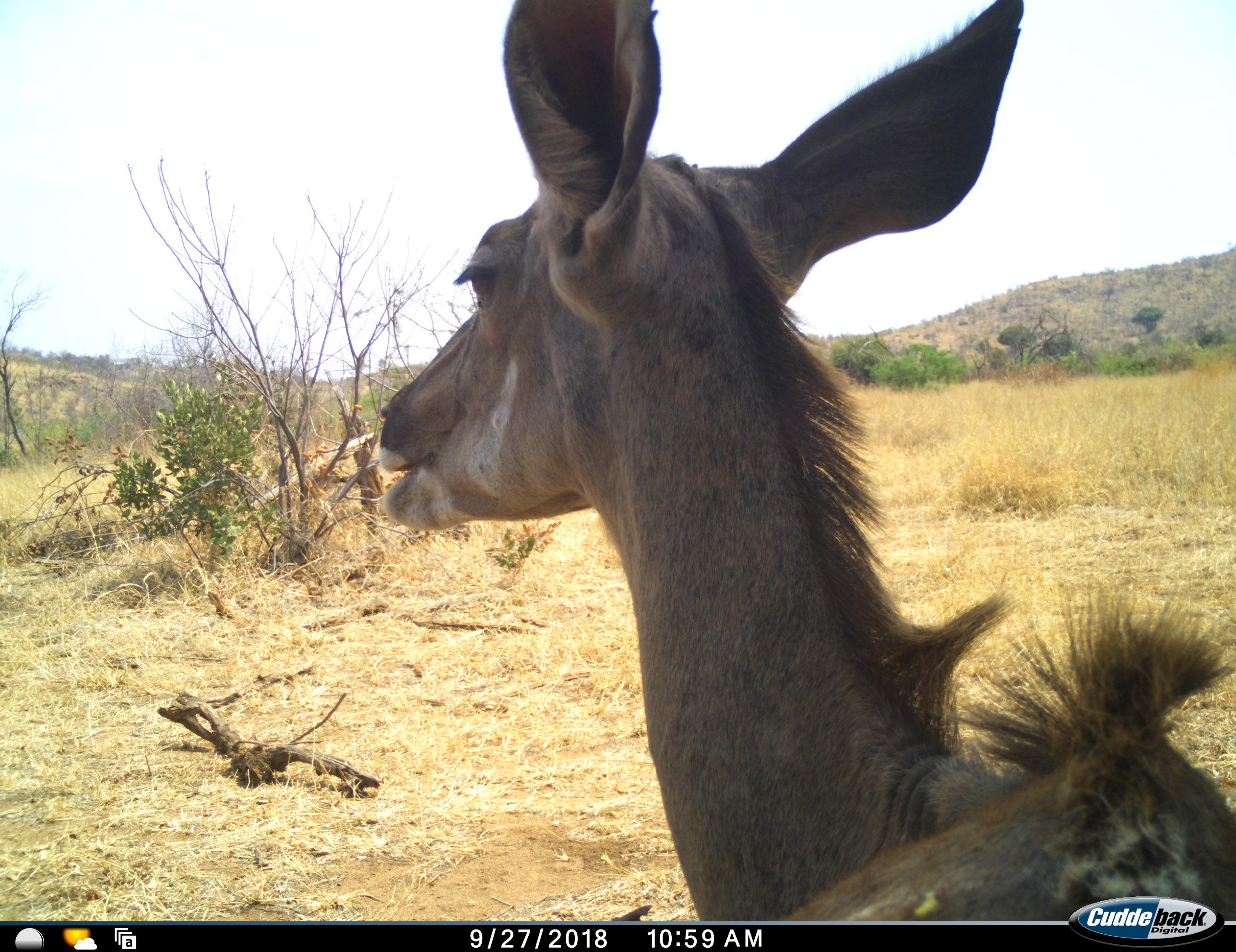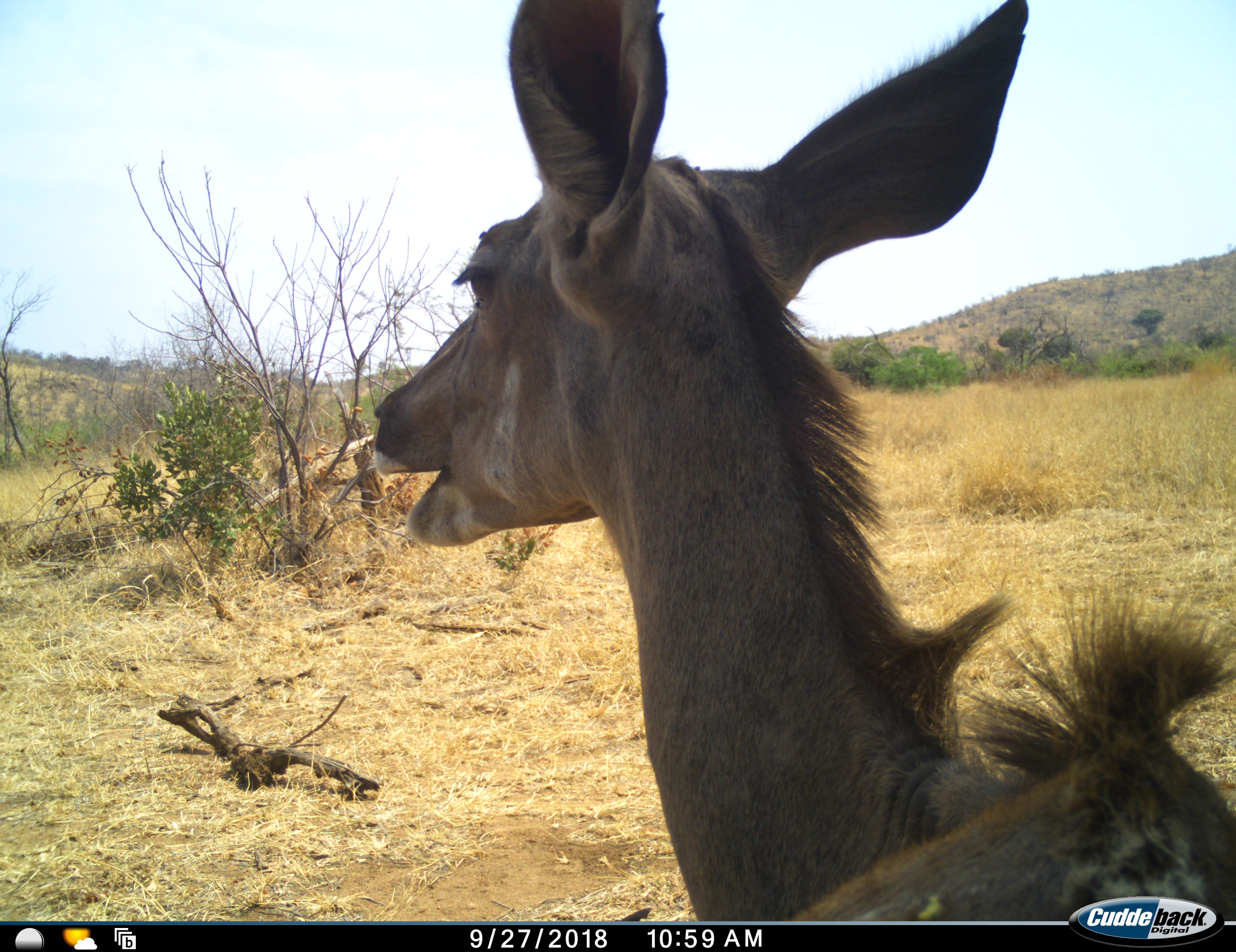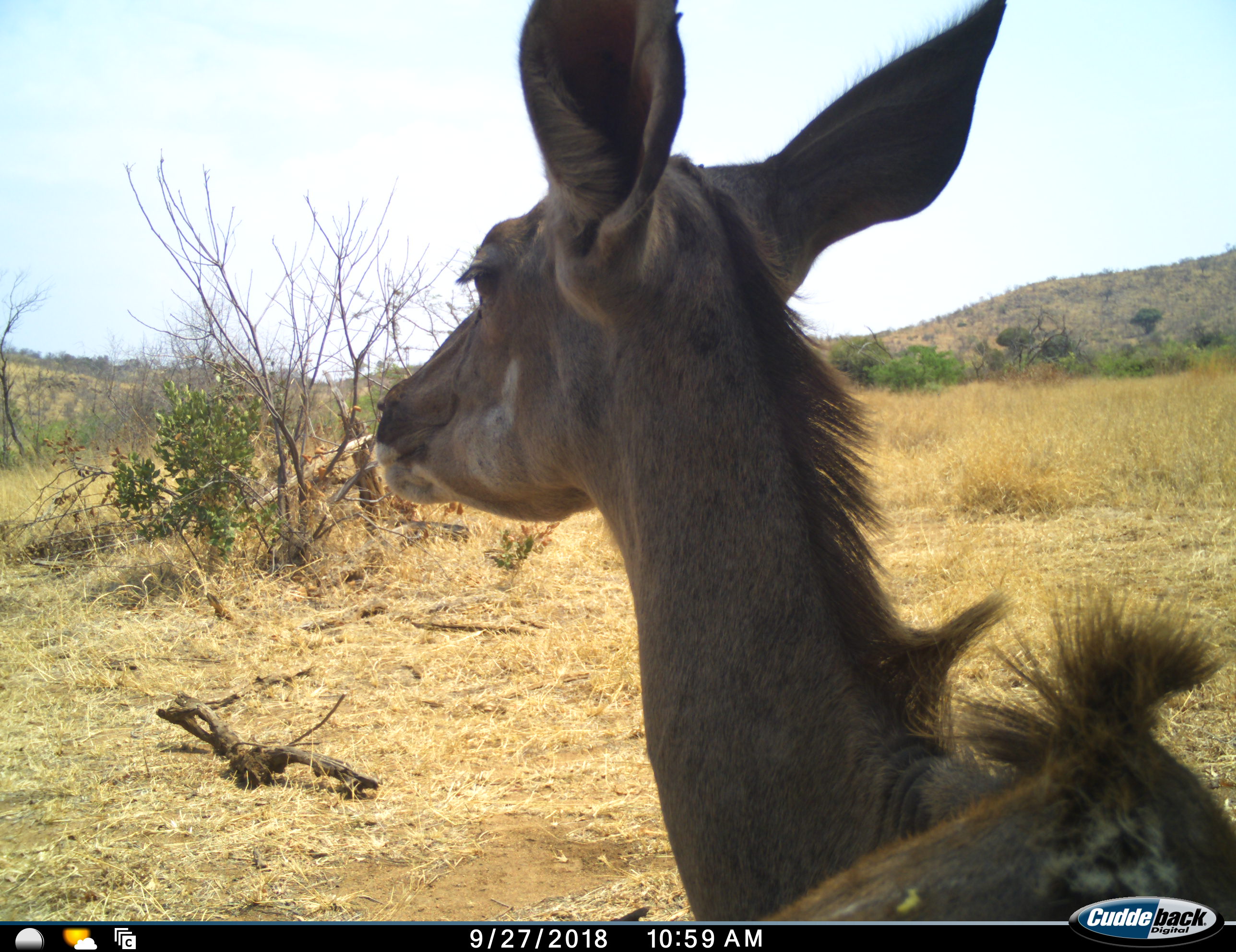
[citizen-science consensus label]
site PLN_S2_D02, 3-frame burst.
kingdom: Animalia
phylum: Chordata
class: Mammalia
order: Artiodactyla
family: Bovidae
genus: Tragelaphus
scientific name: Tragelaphus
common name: kudu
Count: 1.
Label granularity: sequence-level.